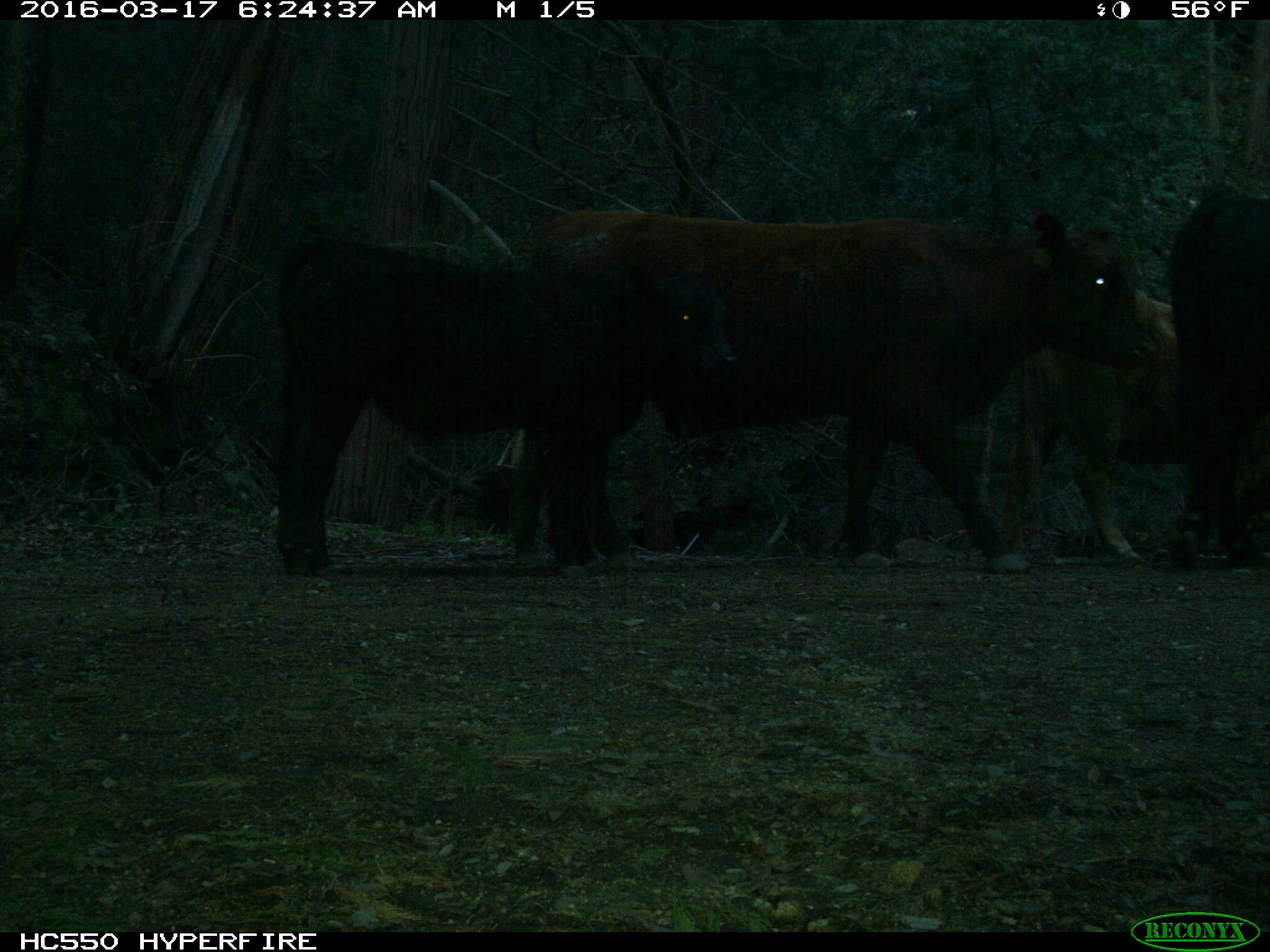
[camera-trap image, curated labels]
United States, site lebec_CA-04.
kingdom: Animalia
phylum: Chordata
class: Mammalia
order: Artiodactyla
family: Bovidae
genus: Bos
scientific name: Bos taurus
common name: domestic cow